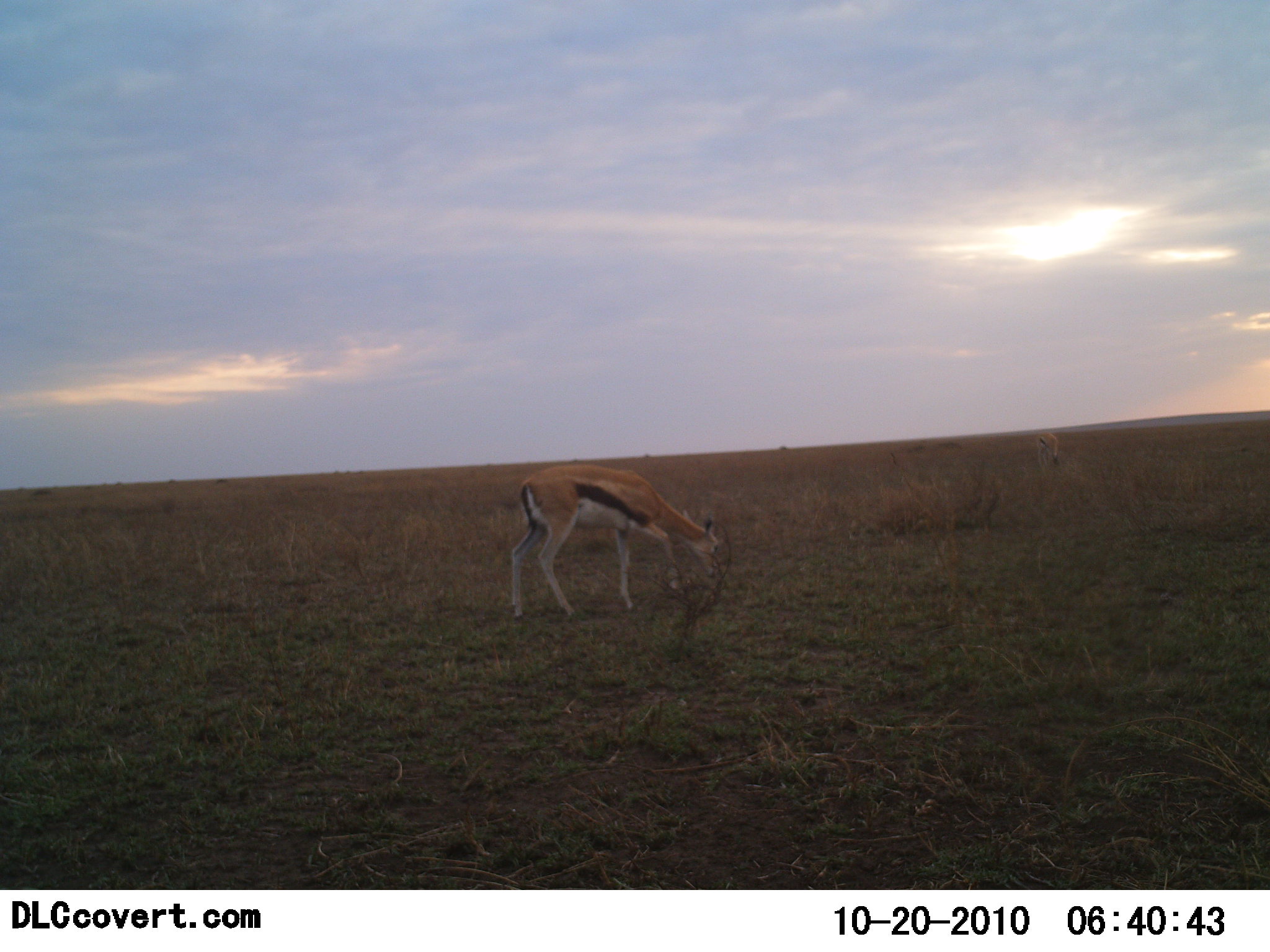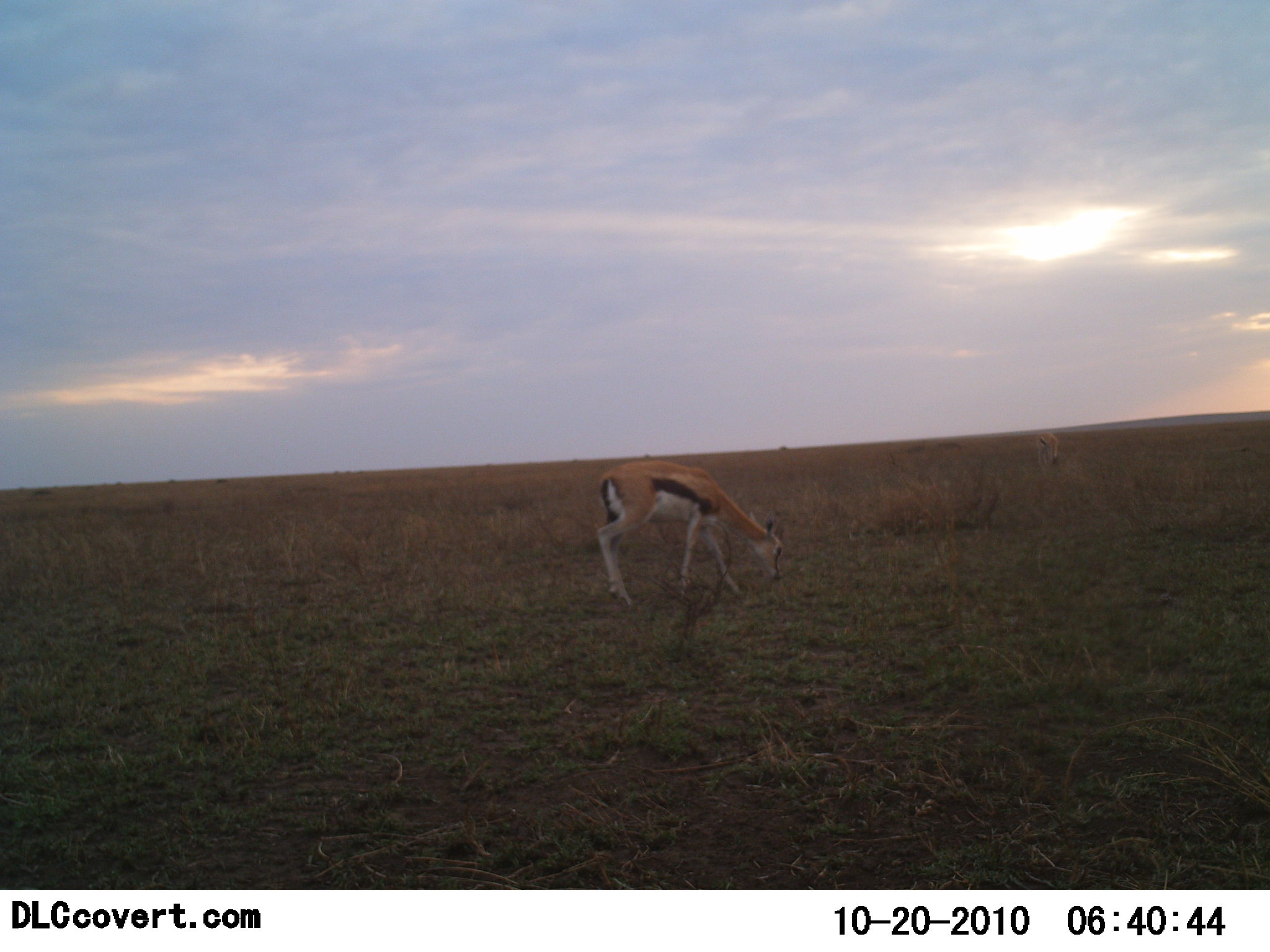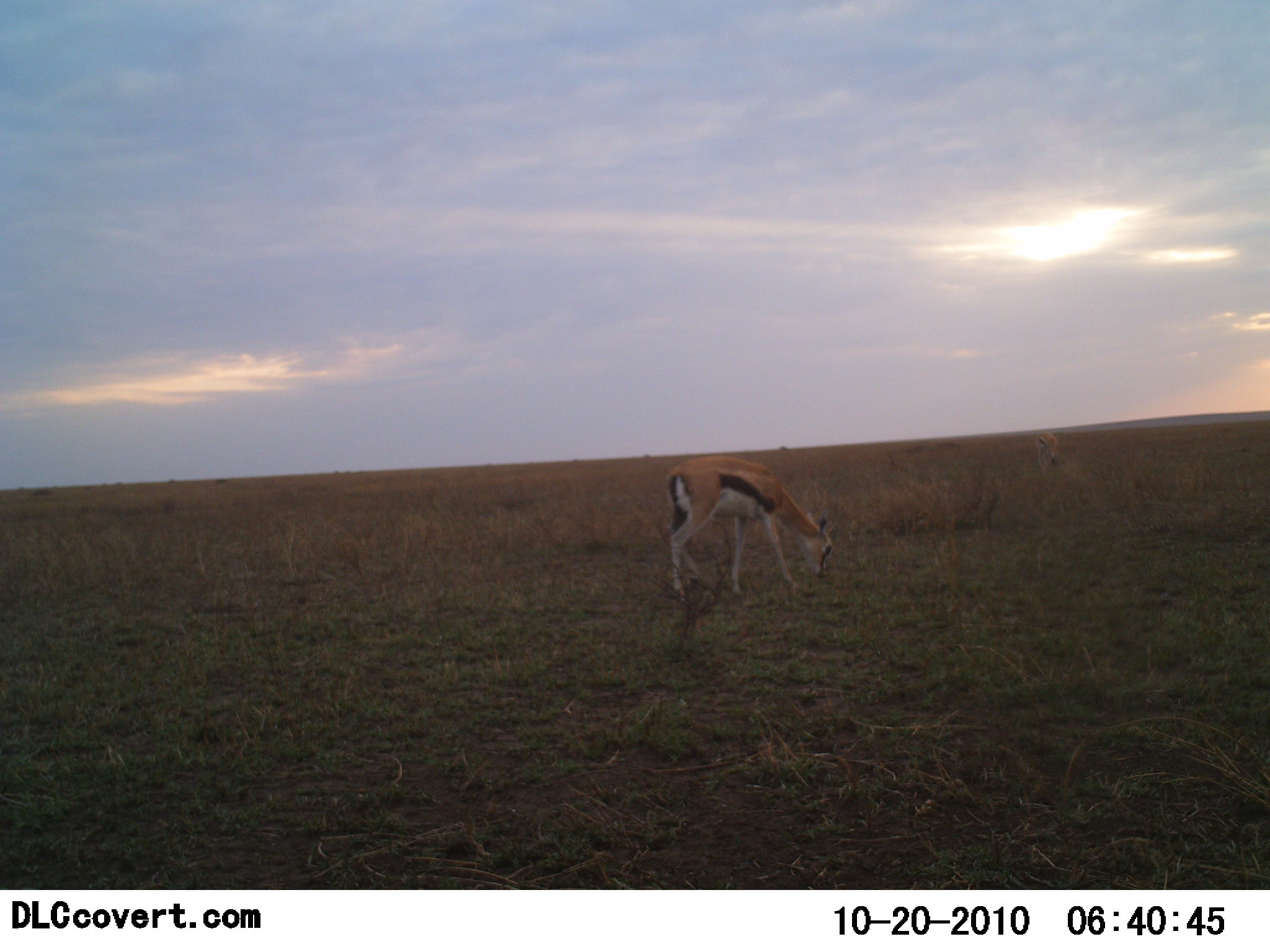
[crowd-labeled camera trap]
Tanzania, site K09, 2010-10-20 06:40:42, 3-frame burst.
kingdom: Animalia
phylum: Chordata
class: Mammalia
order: Artiodactyla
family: Bovidae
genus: Eudorcas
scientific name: Eudorcas thomsonii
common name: thomson's gazelle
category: gazellethomsons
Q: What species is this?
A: Gazellethomsons (thomson's gazelle) (Eudorcas thomsonii).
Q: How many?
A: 1.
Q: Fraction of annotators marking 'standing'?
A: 14%.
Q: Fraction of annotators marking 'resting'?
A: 0%.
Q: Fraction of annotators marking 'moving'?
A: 43%.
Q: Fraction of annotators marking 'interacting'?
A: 0%.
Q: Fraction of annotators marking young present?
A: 0%.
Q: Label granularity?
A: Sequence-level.